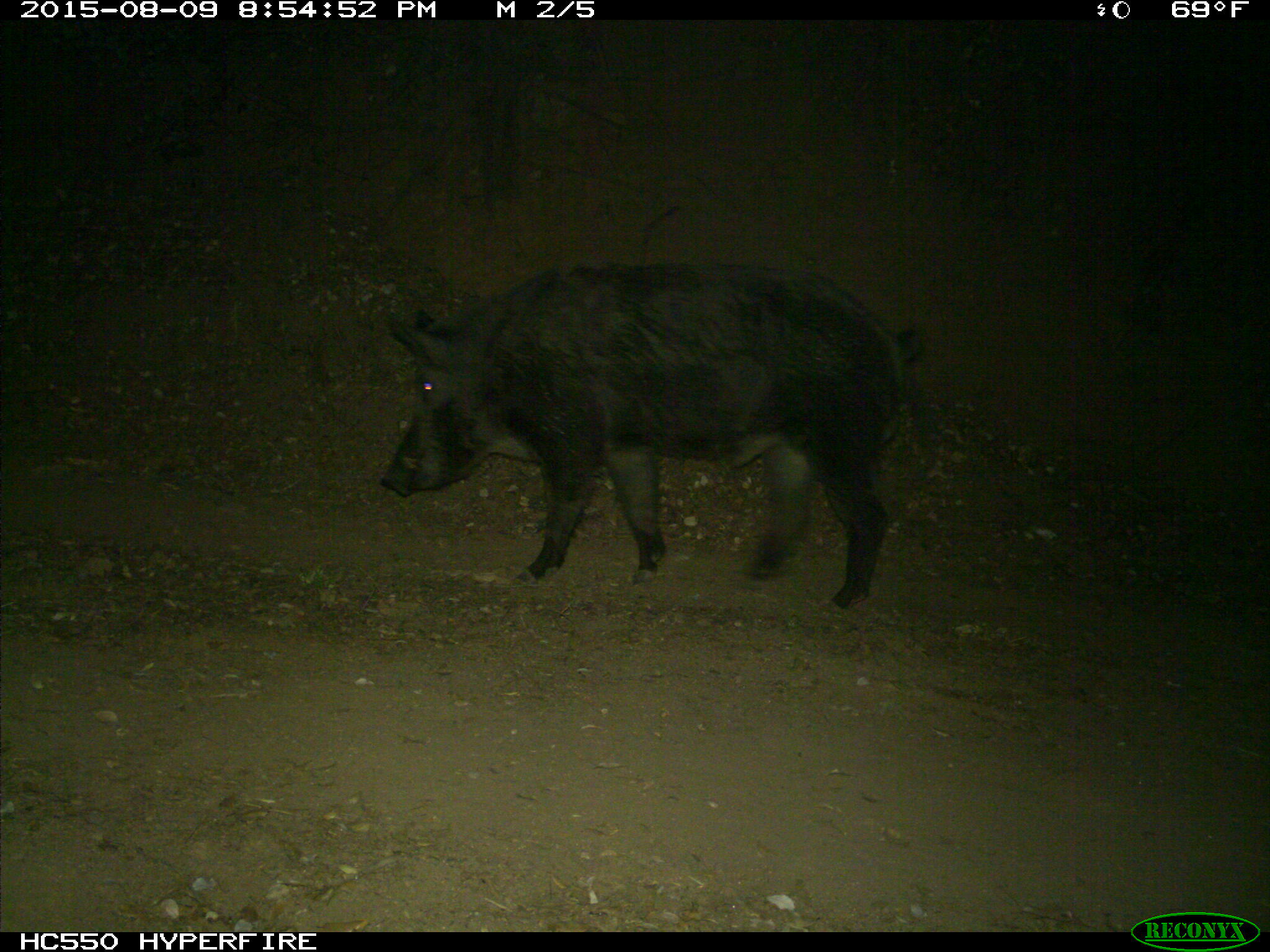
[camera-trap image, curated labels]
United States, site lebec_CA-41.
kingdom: Animalia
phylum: Chordata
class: Mammalia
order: Artiodactyla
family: Suidae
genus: Sus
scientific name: Sus scrofa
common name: wild boar